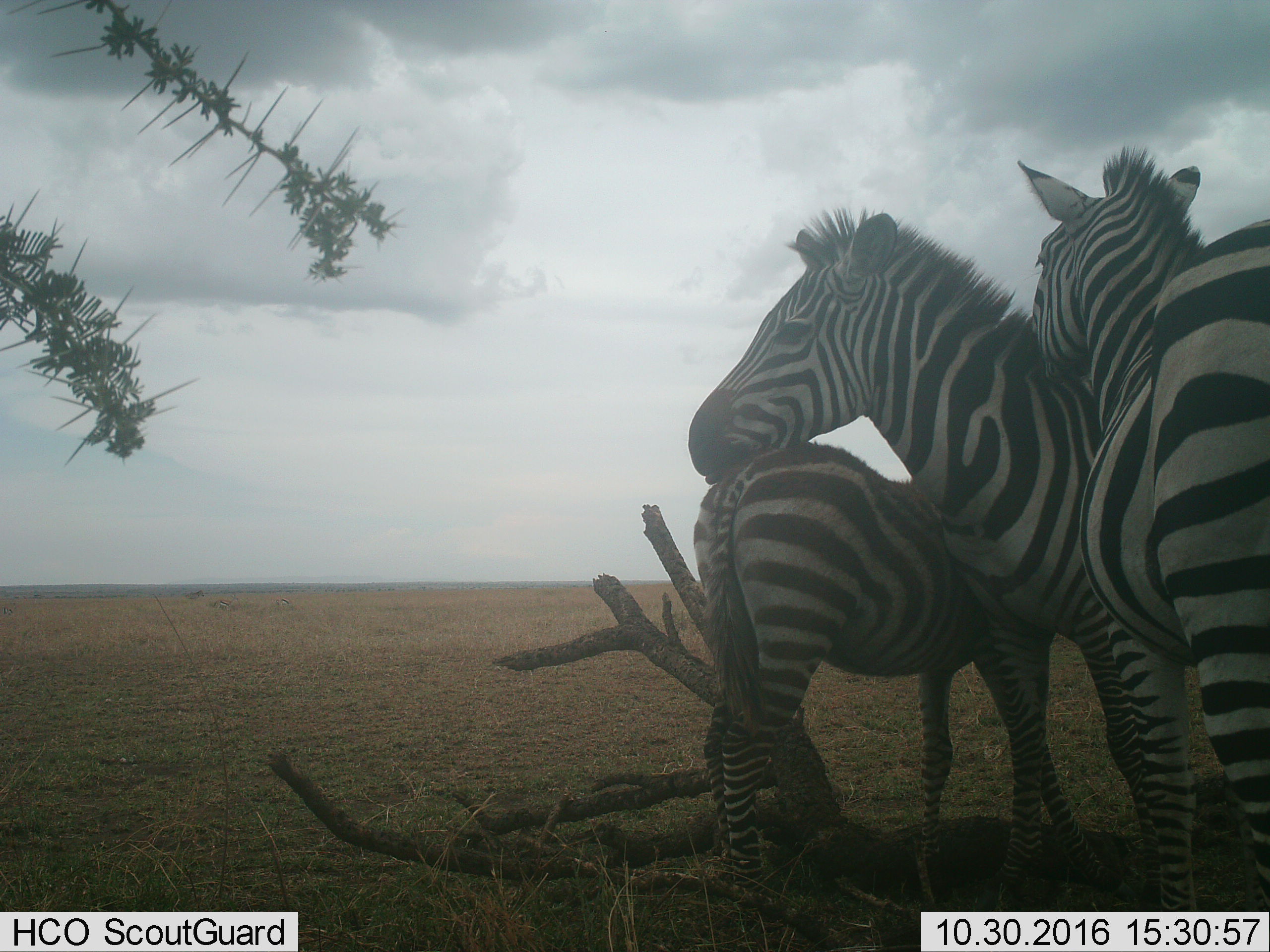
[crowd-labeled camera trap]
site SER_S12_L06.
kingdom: Animalia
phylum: Chordata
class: Mammalia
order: Perissodactyla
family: Equidae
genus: Equus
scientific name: Equus quagga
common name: plains zebra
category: zebraplains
Zebraplains (plains zebra) (Equus quagga), count 3. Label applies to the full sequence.